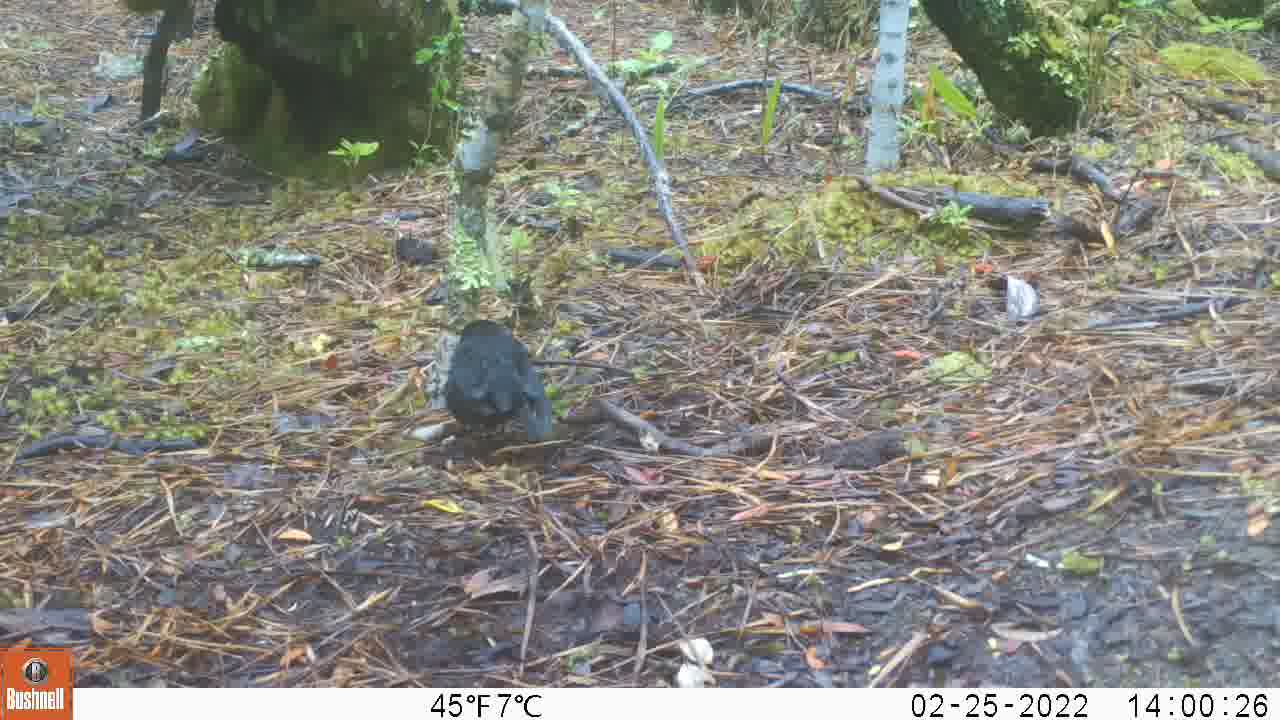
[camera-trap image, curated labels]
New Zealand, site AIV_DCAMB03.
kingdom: Animalia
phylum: Chordata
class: Aves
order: Passeriformes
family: Turdidae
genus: Turdus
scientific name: Turdus merula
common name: eurasian blackbird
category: blackbird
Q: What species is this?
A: Blackbird (eurasian blackbird) (Turdus merula).